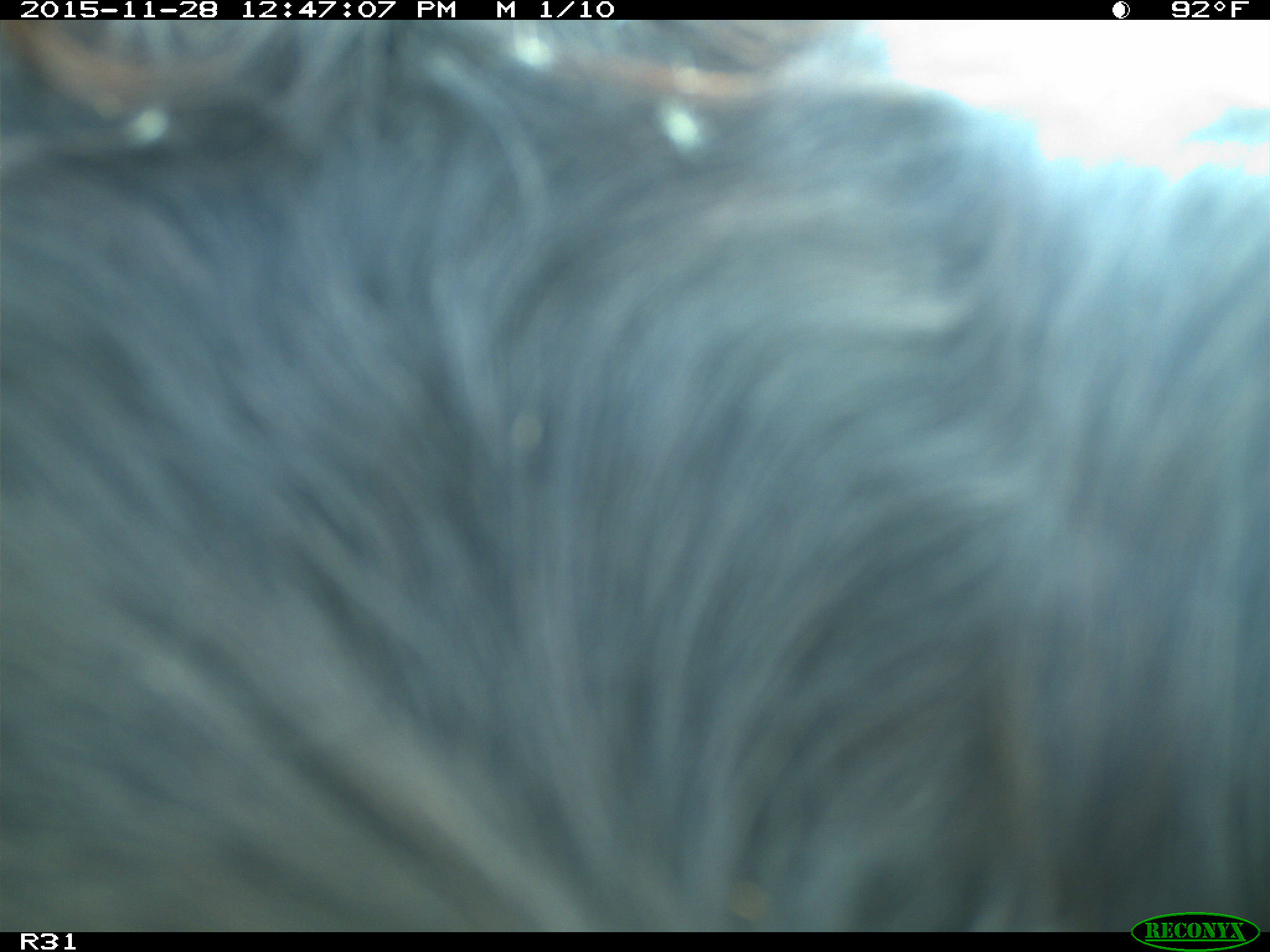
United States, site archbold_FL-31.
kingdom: Animalia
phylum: Chordata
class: Mammalia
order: Artiodactyla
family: Bovidae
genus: Bos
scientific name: Bos taurus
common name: domestic cow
Bos taurus (domestic cow).